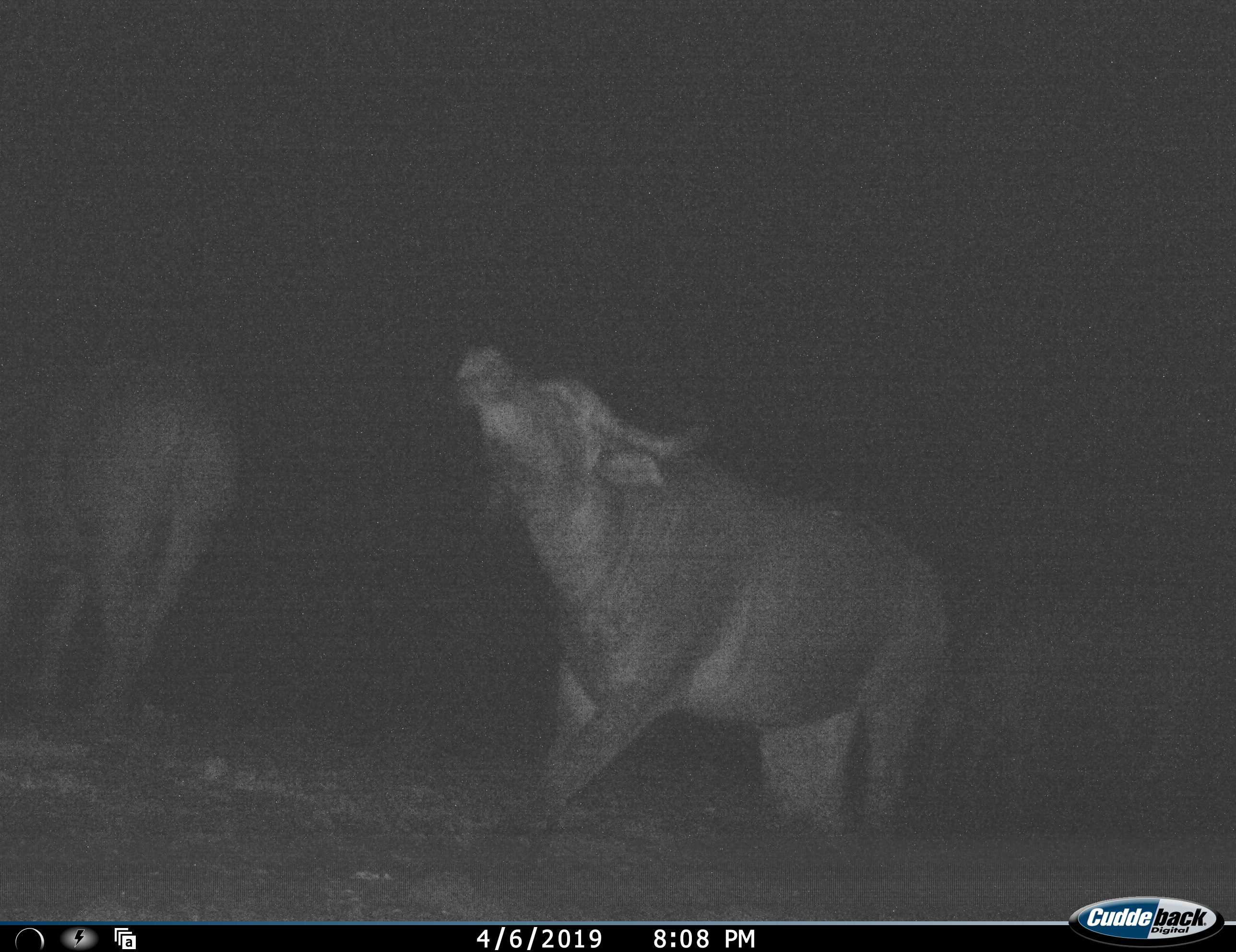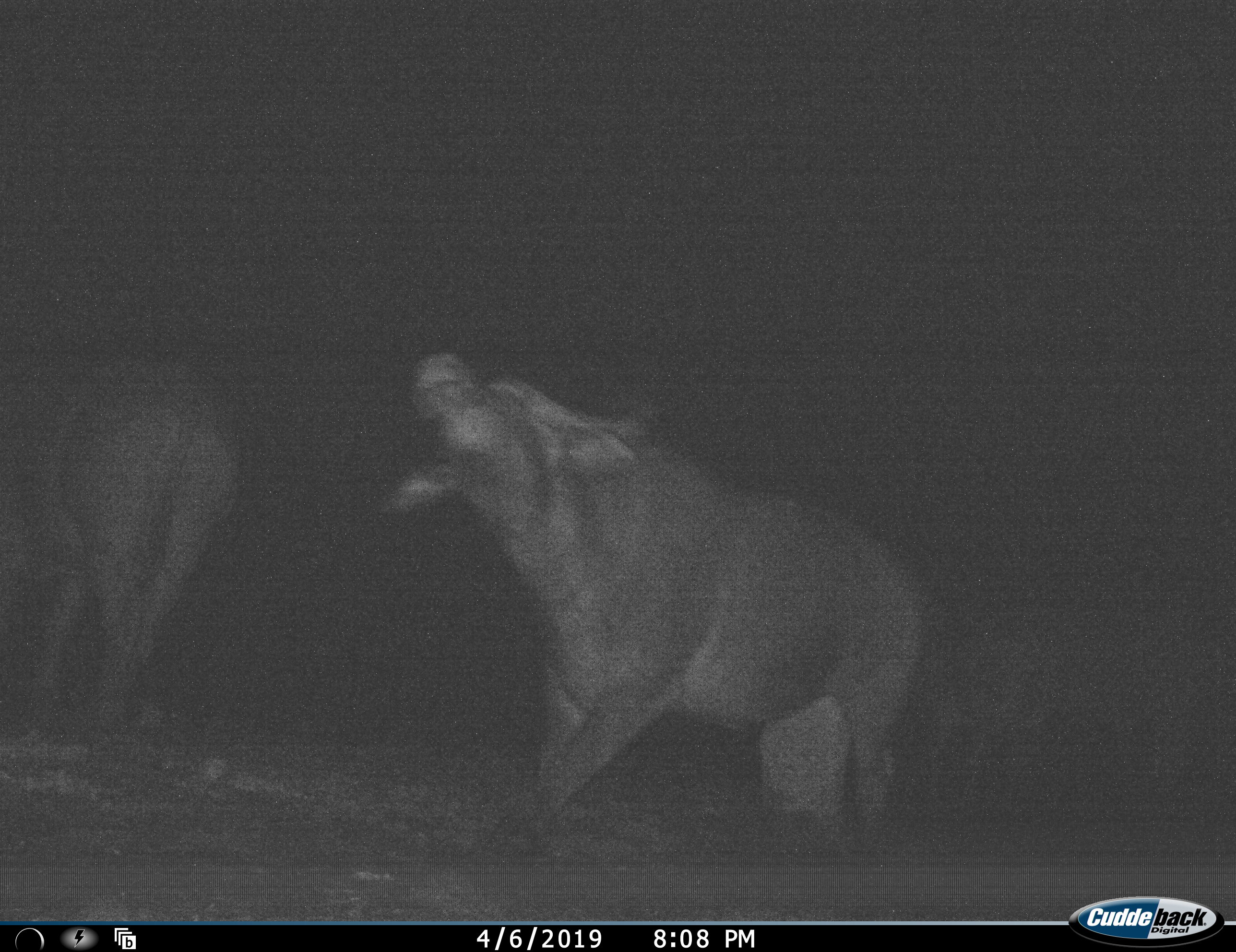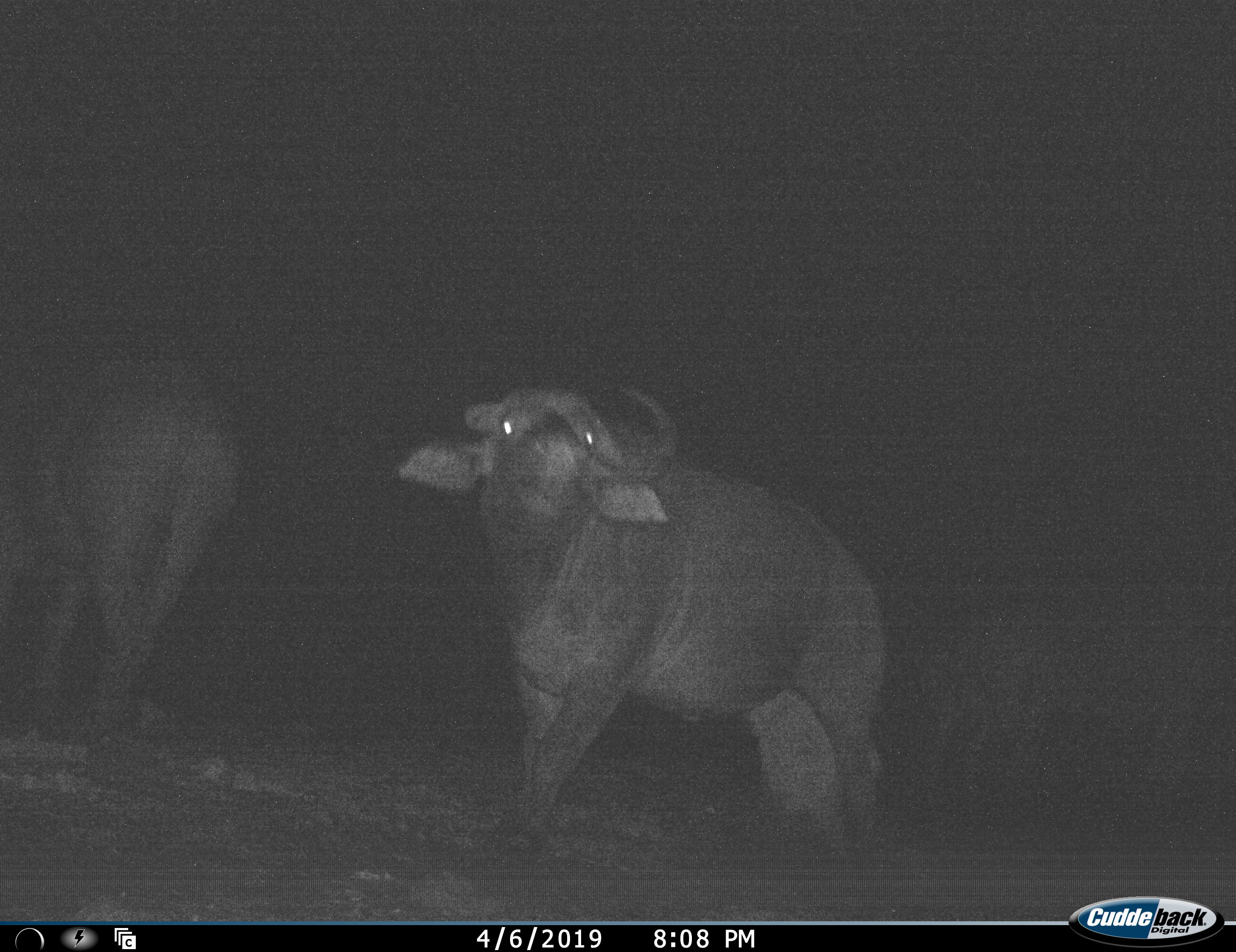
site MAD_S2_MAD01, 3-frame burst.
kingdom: Animalia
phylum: Chordata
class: Mammalia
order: Artiodactyla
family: Bovidae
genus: Syncerus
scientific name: Syncerus caffer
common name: african buffalo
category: buffalo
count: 2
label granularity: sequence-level